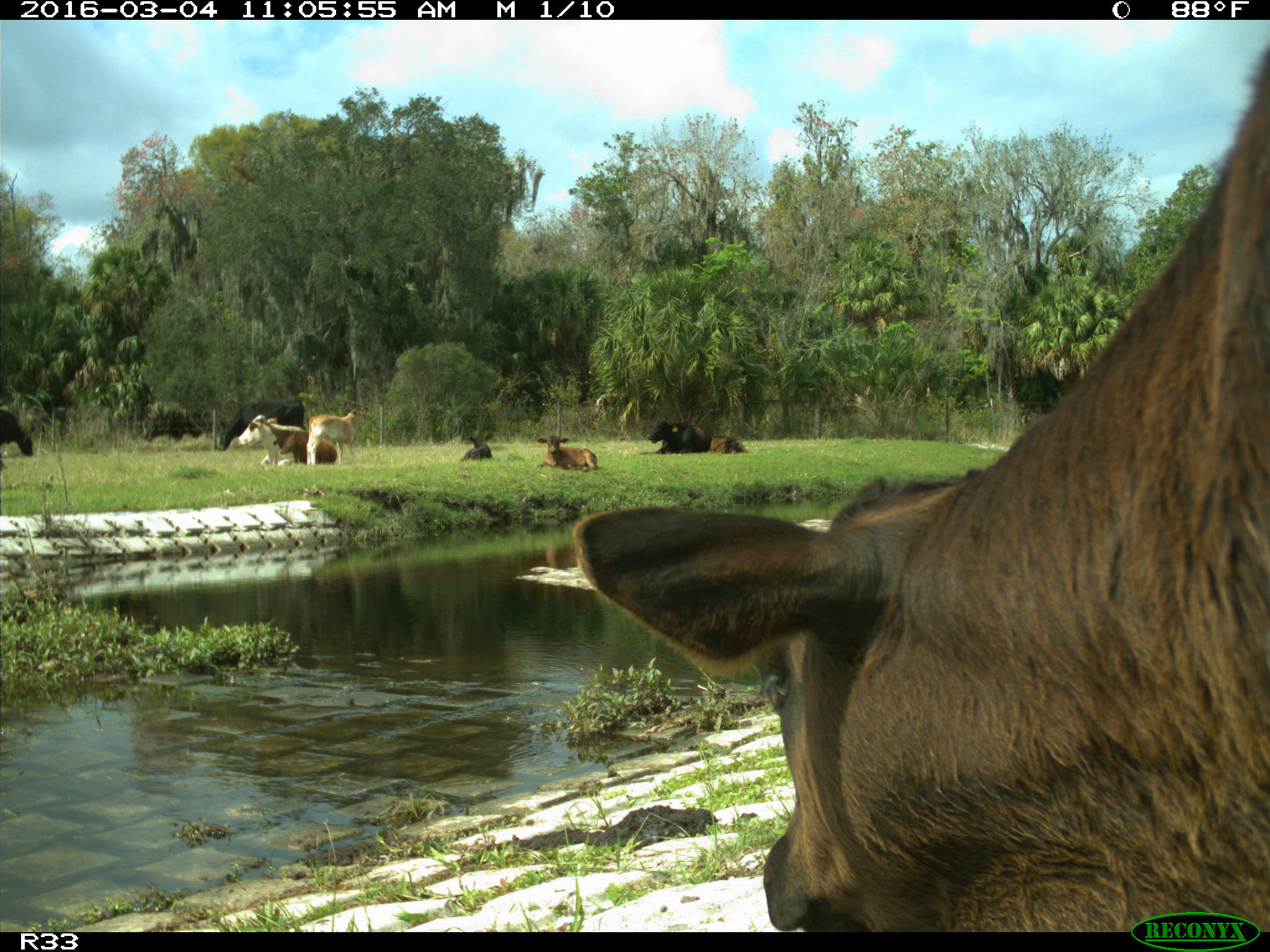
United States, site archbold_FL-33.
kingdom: Animalia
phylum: Chordata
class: Mammalia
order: Artiodactyla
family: Bovidae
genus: Bos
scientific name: Bos taurus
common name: domestic cow